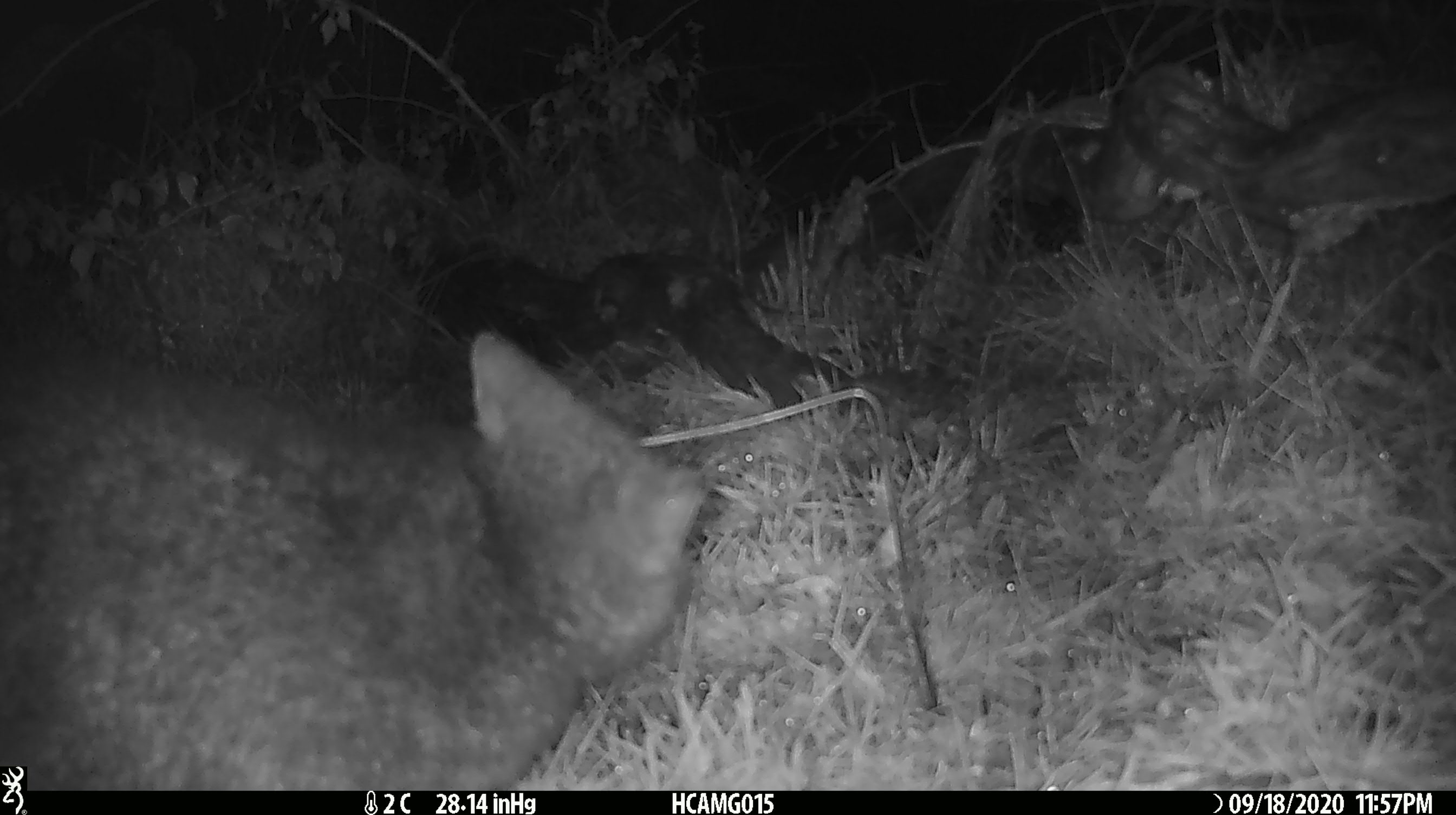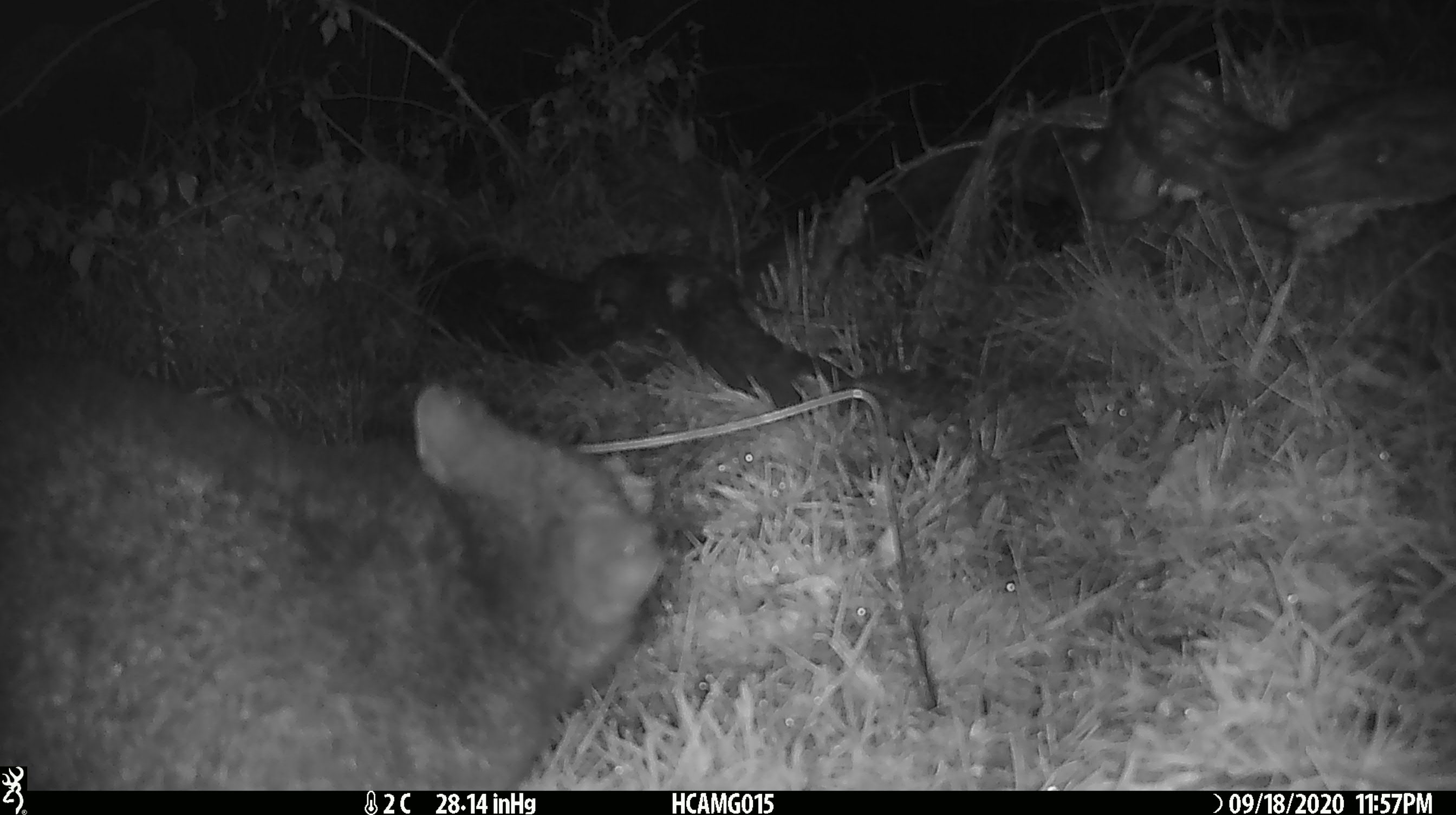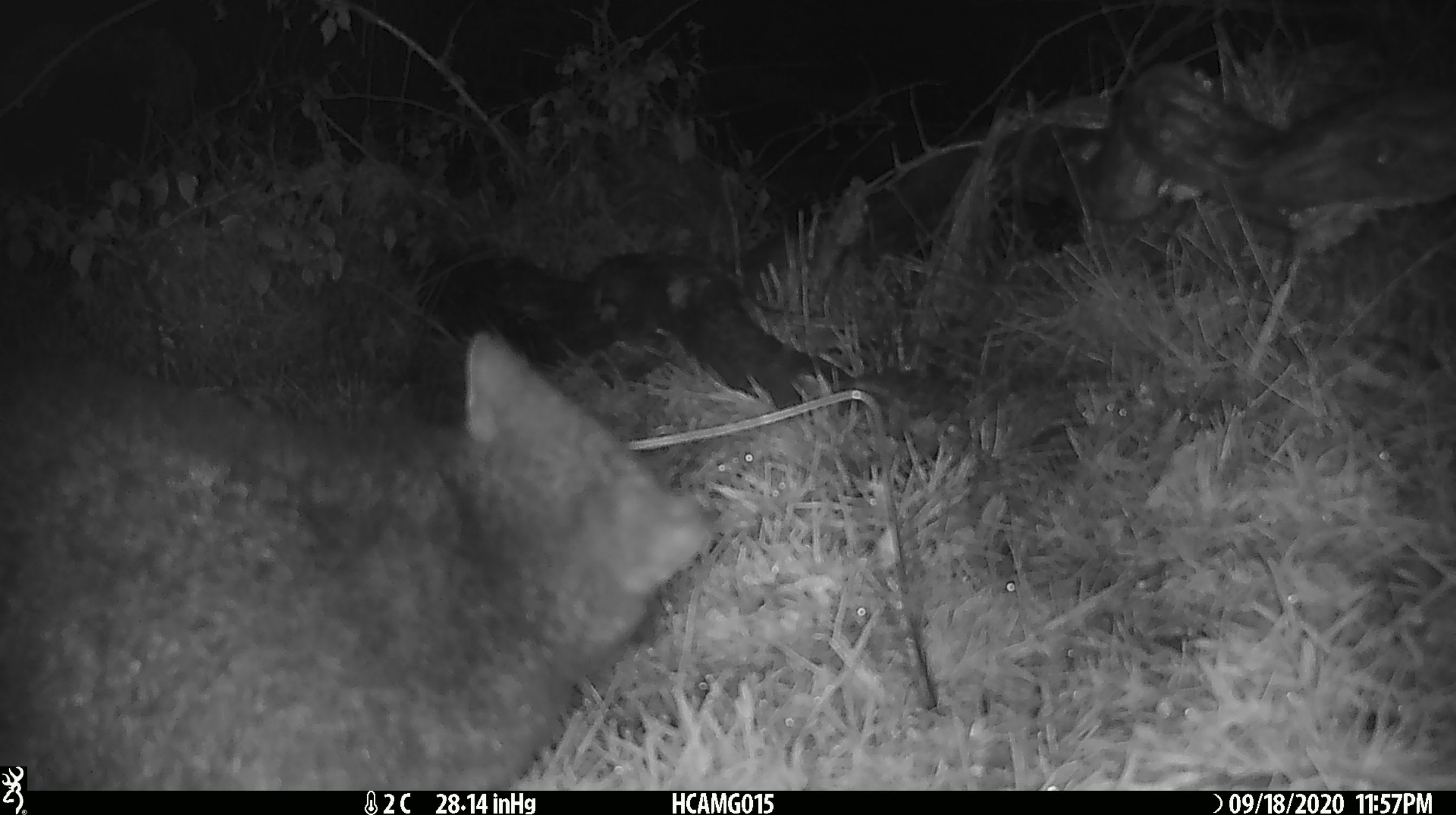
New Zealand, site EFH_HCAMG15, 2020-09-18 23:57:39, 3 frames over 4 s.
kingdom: Animalia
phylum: Chordata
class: Mammalia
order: Diprotodontia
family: Phalangeridae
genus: Trichosurus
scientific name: Trichosurus vulpecula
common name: common brushtail possum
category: possum